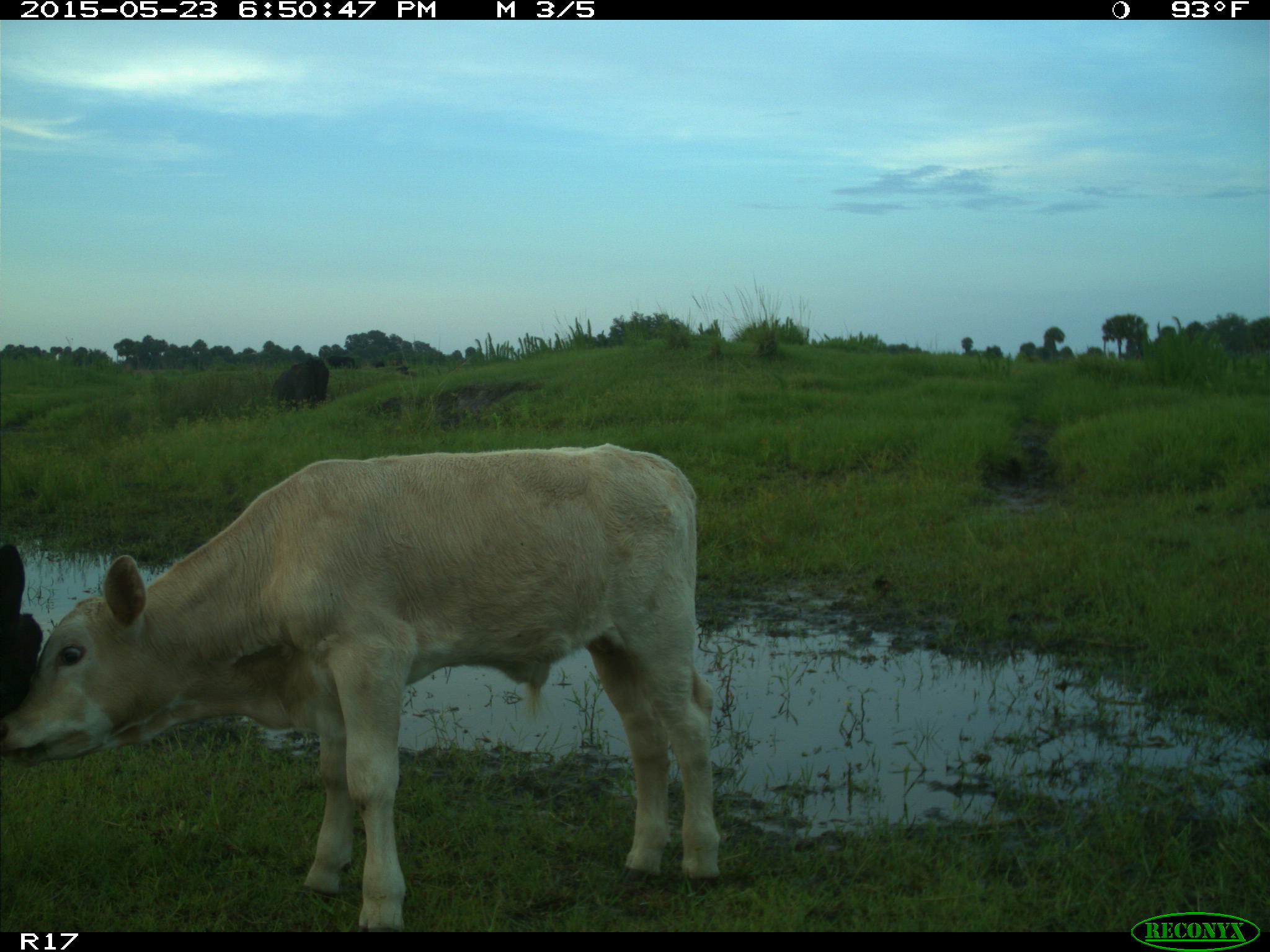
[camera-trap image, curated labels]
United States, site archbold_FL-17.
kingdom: Animalia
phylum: Chordata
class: Mammalia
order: Artiodactyla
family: Bovidae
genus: Bos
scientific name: Bos taurus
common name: domestic cow